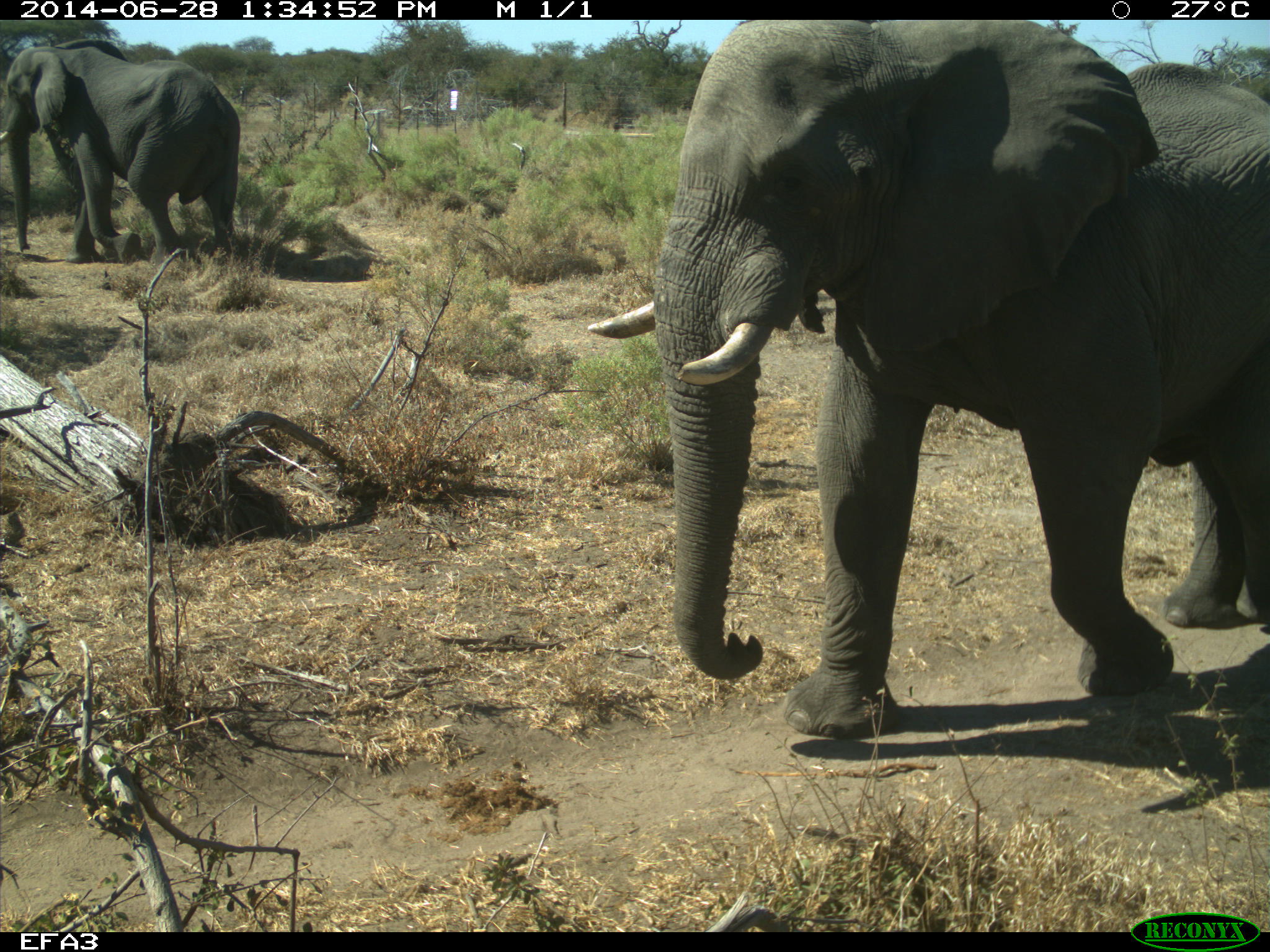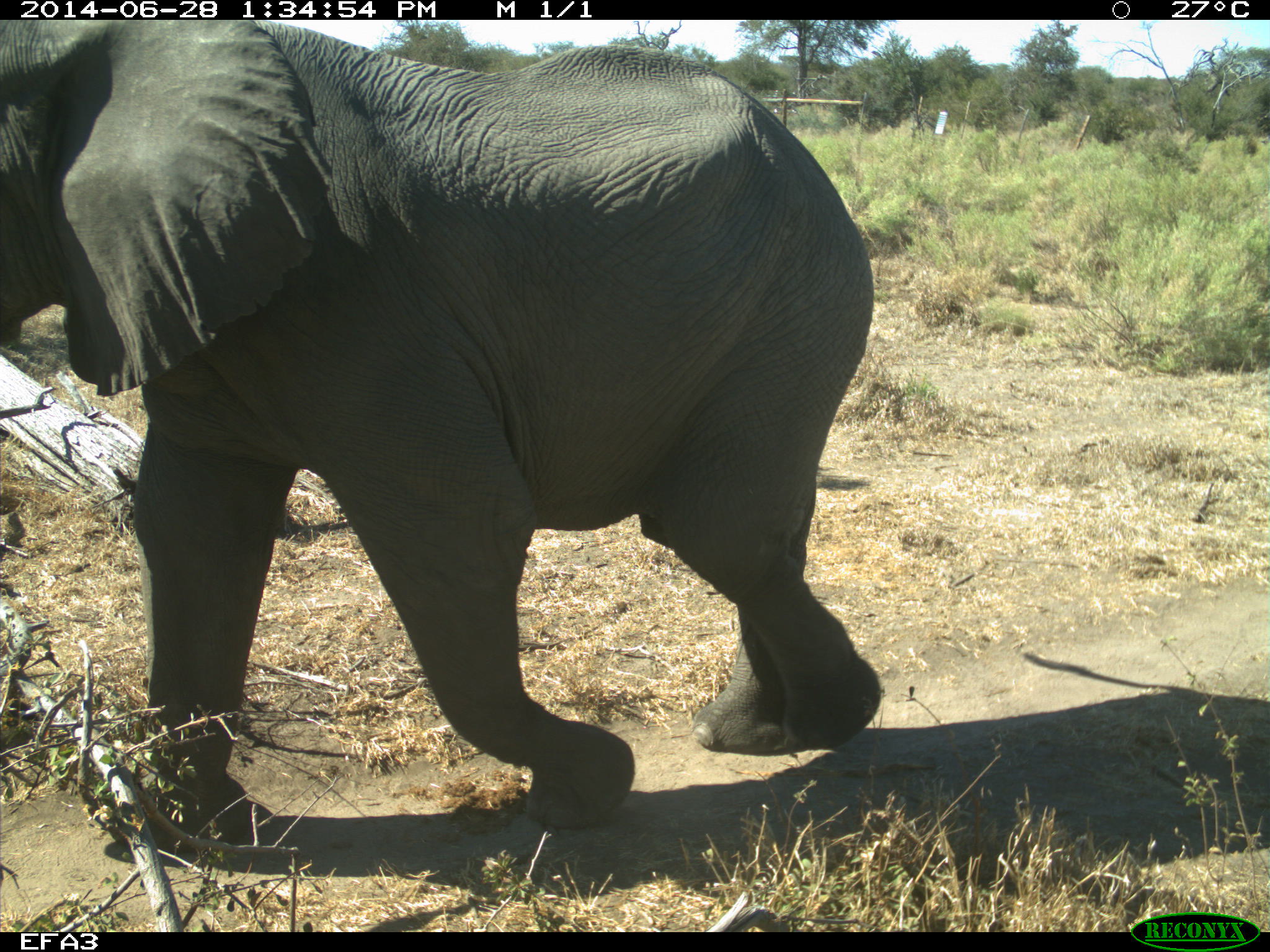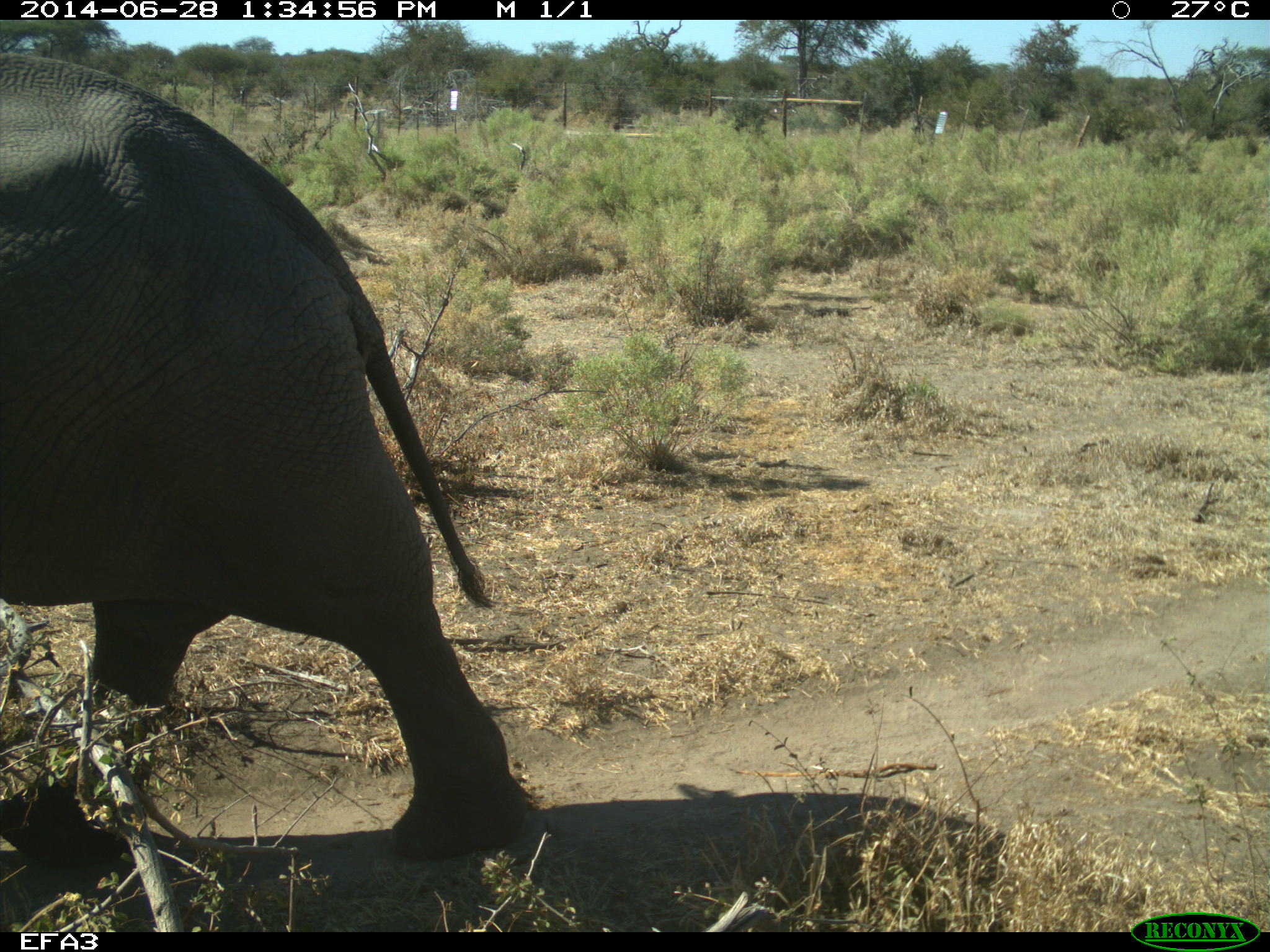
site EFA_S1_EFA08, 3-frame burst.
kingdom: Animalia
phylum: Chordata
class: Mammalia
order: Proboscidea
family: Elephantidae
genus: Loxodonta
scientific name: Loxodonta africana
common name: african bush elephant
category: elephant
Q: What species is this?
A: Elephant (african bush elephant) (Loxodonta africana).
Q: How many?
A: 2.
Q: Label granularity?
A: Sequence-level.